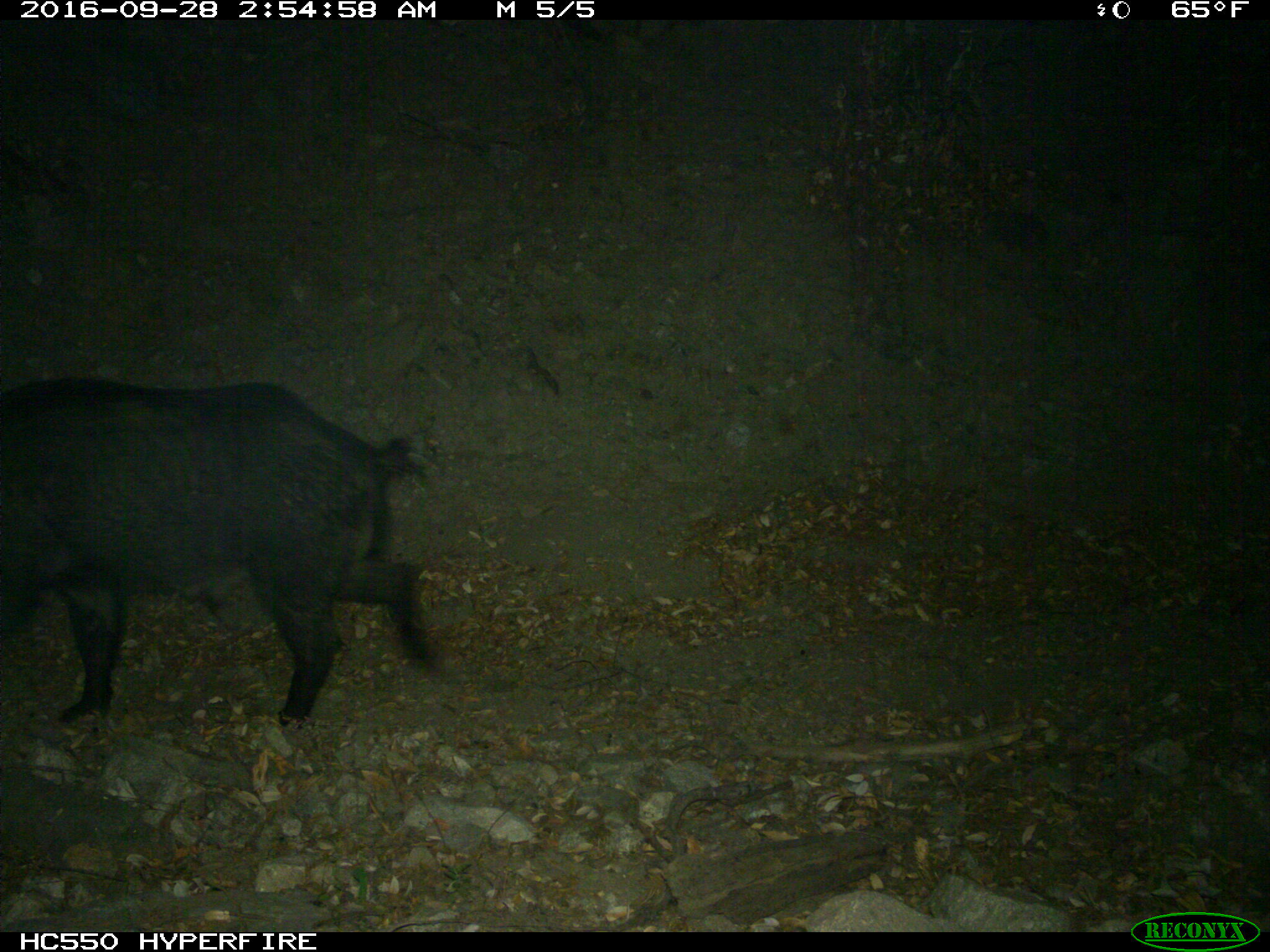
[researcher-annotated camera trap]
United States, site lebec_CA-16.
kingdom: Animalia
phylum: Chordata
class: Mammalia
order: Artiodactyla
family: Suidae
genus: Sus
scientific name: Sus scrofa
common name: wild boar